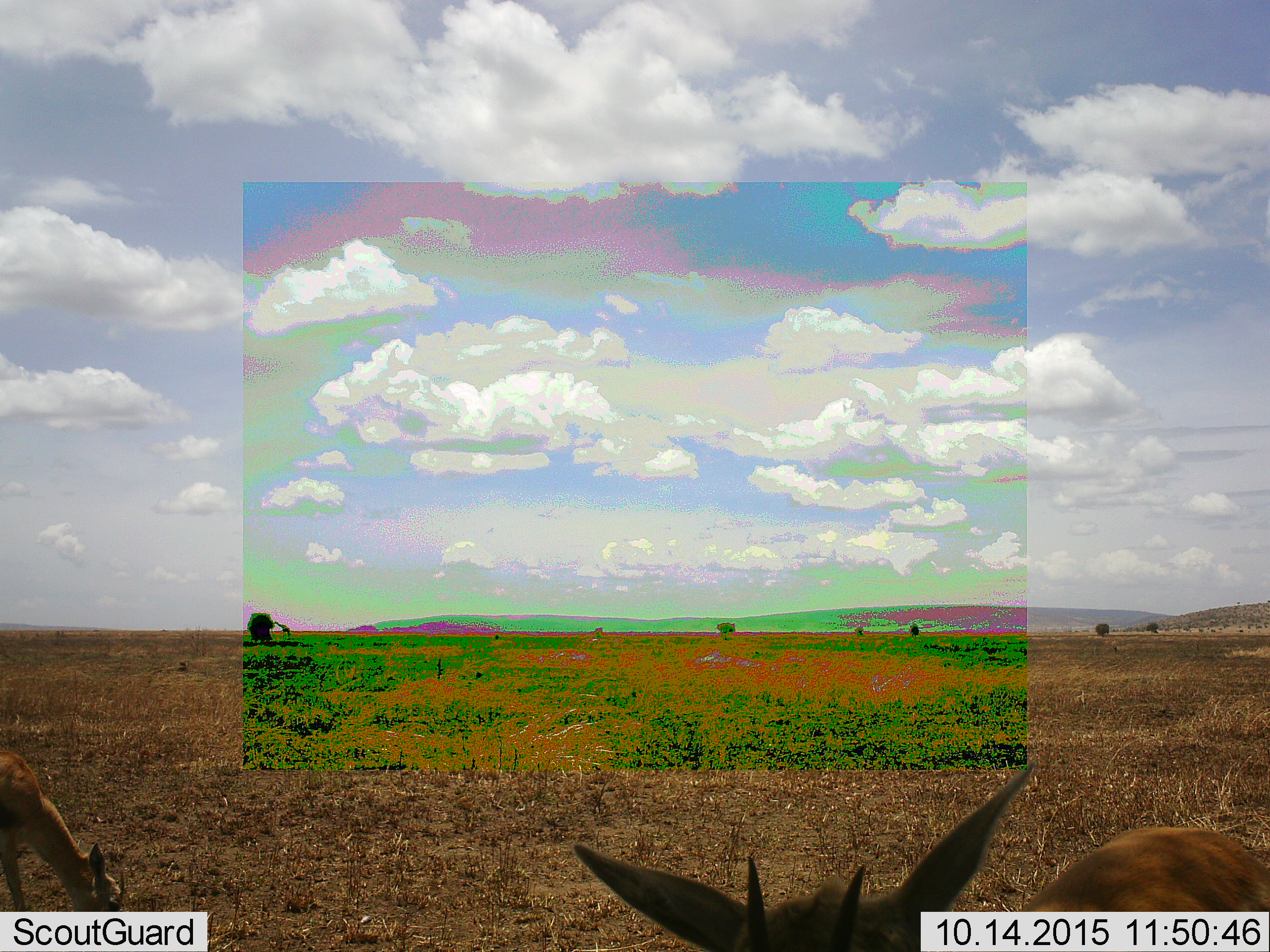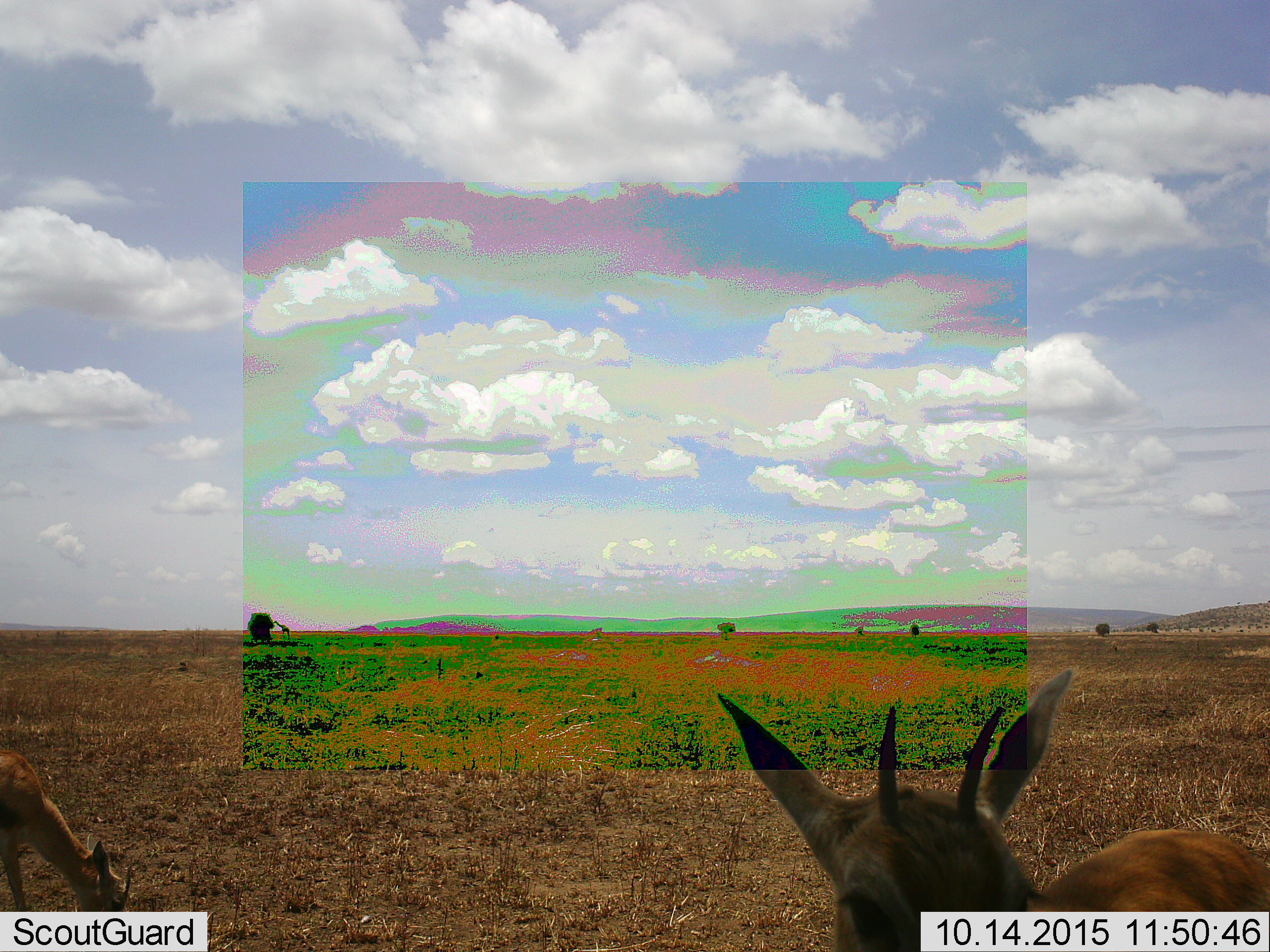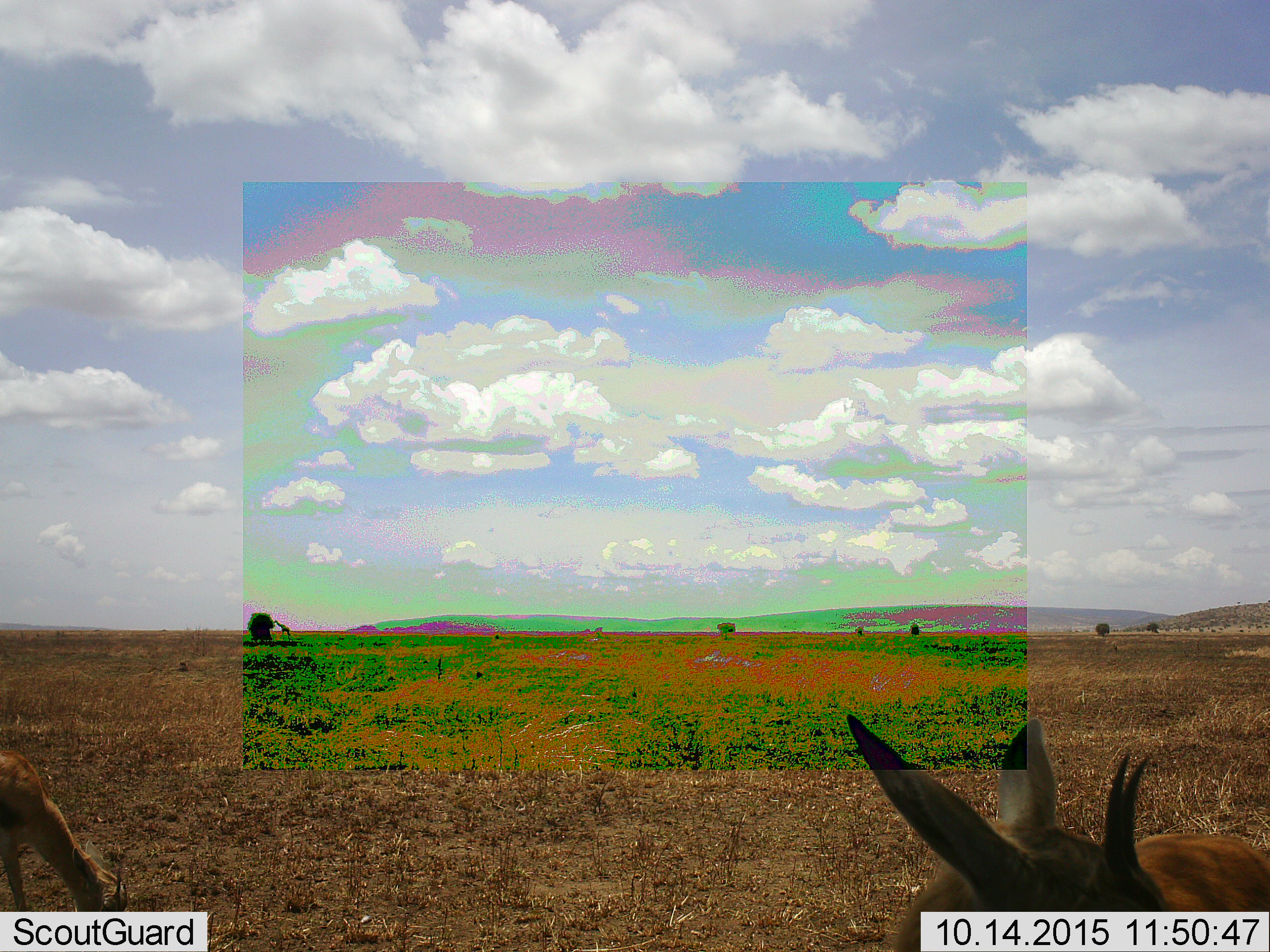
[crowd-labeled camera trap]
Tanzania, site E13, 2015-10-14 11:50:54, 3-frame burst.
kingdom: Animalia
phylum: Chordata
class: Mammalia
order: Artiodactyla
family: Bovidae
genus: Eudorcas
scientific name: Eudorcas thomsonii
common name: thomson's gazelle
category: gazellethomsons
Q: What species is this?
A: Gazellethomsons (thomson's gazelle) (Eudorcas thomsonii).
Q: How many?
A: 2.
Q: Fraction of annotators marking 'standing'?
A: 77%.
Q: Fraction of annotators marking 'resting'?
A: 0%.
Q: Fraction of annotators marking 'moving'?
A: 15%.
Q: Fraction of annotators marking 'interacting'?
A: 15%.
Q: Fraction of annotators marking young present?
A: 8%.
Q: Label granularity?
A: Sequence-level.